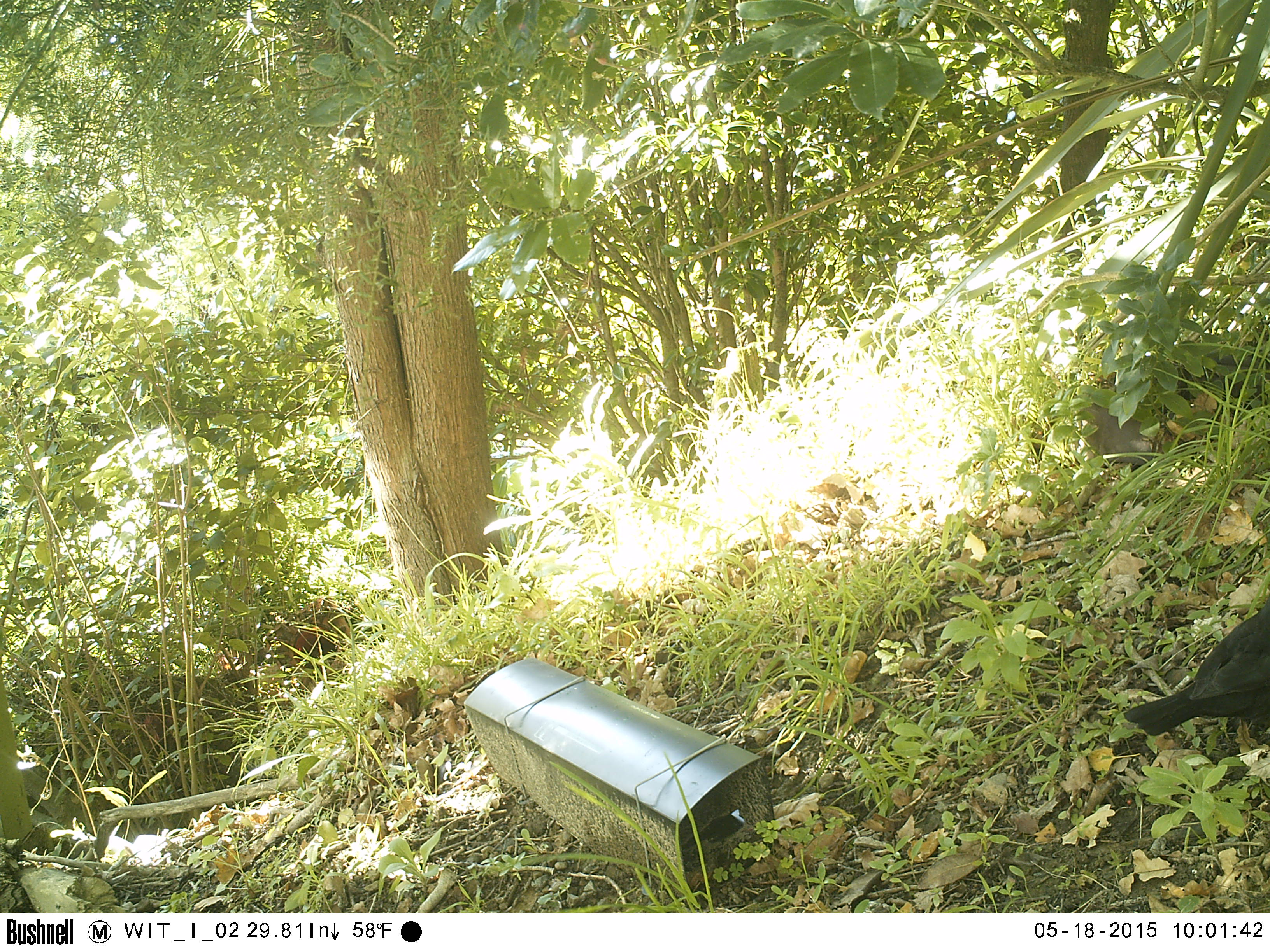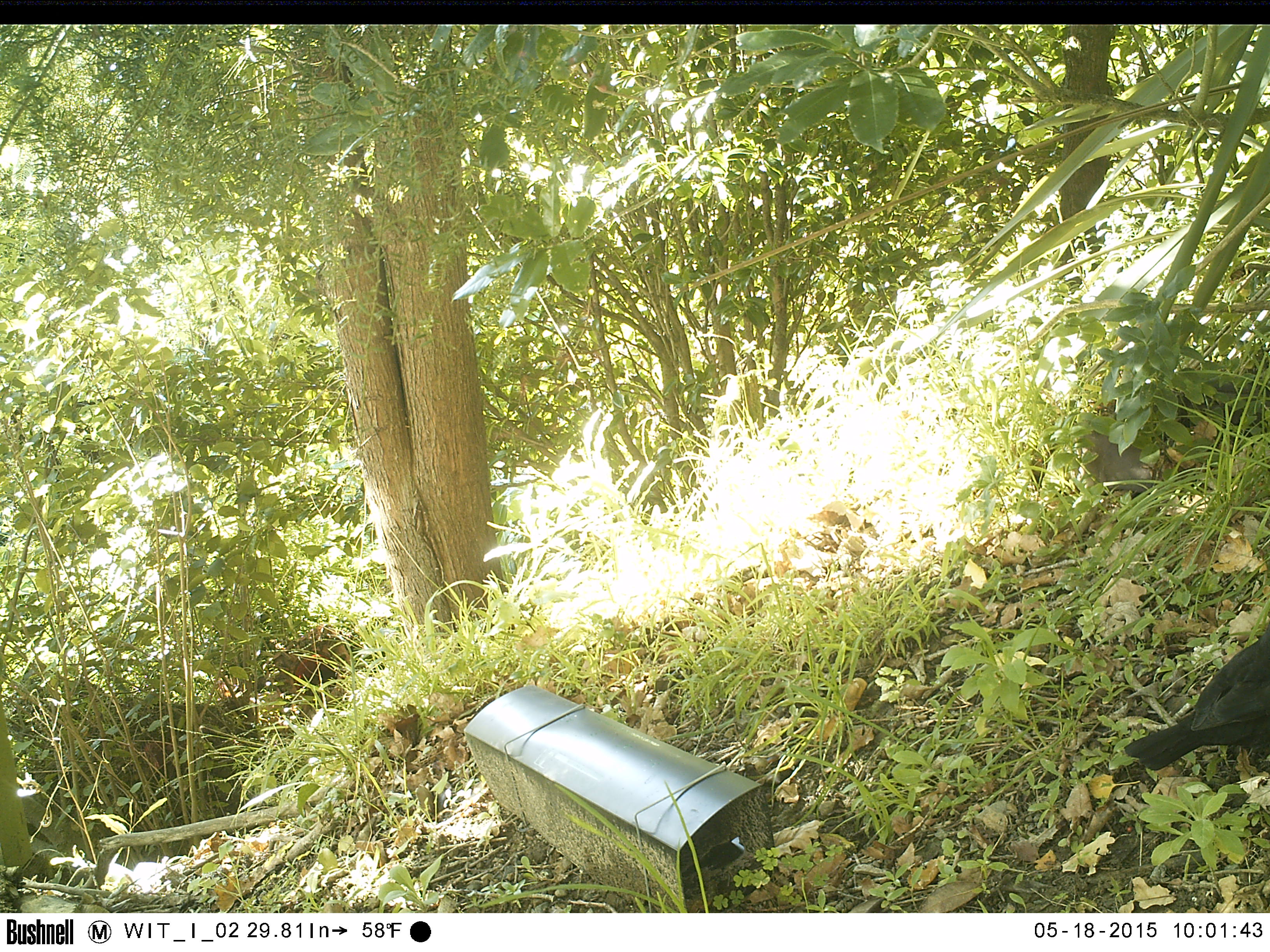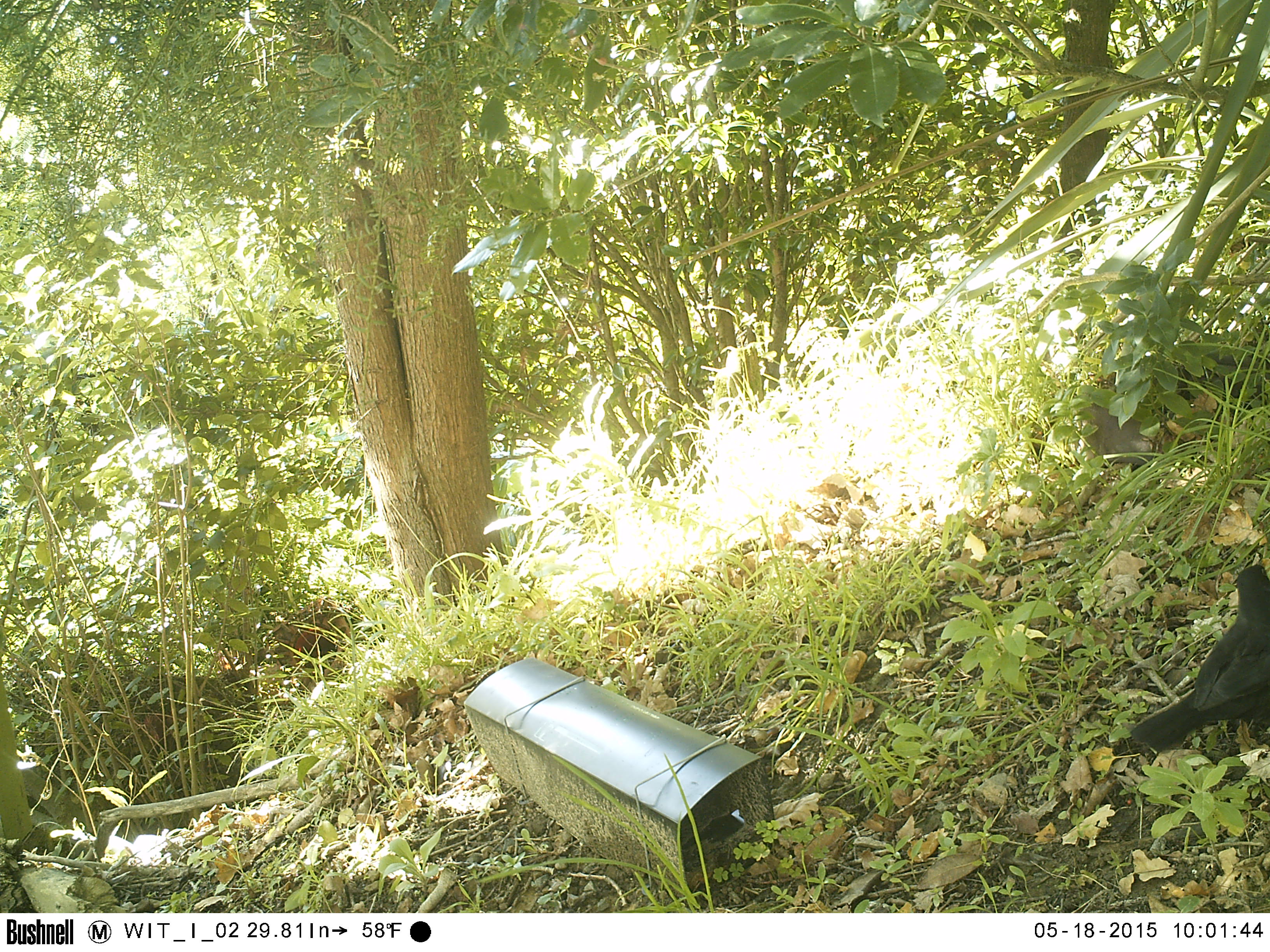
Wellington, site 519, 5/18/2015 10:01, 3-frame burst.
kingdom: Animalia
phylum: Chordata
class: Aves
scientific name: Aves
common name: bird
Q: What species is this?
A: Bird (Aves).